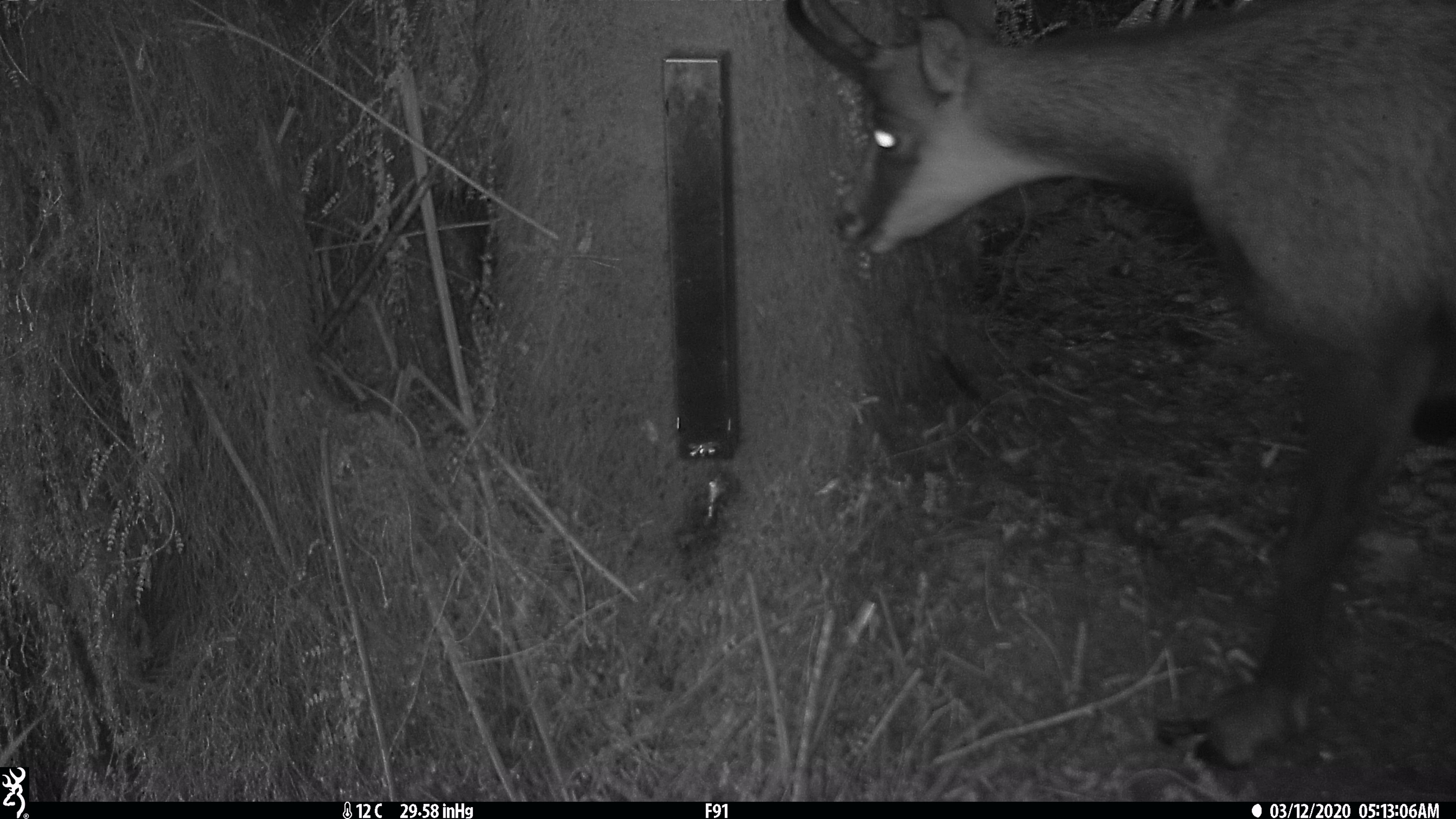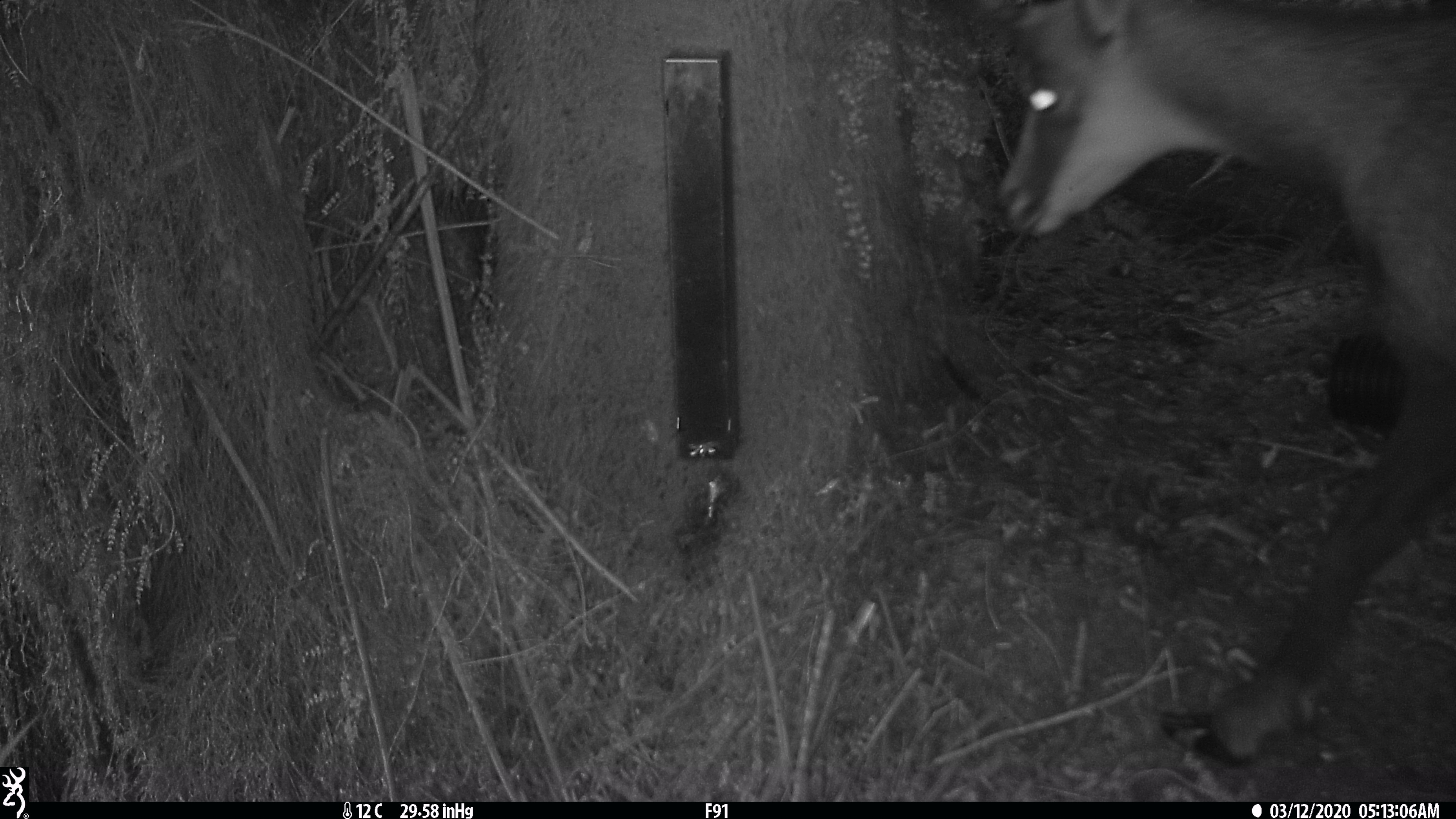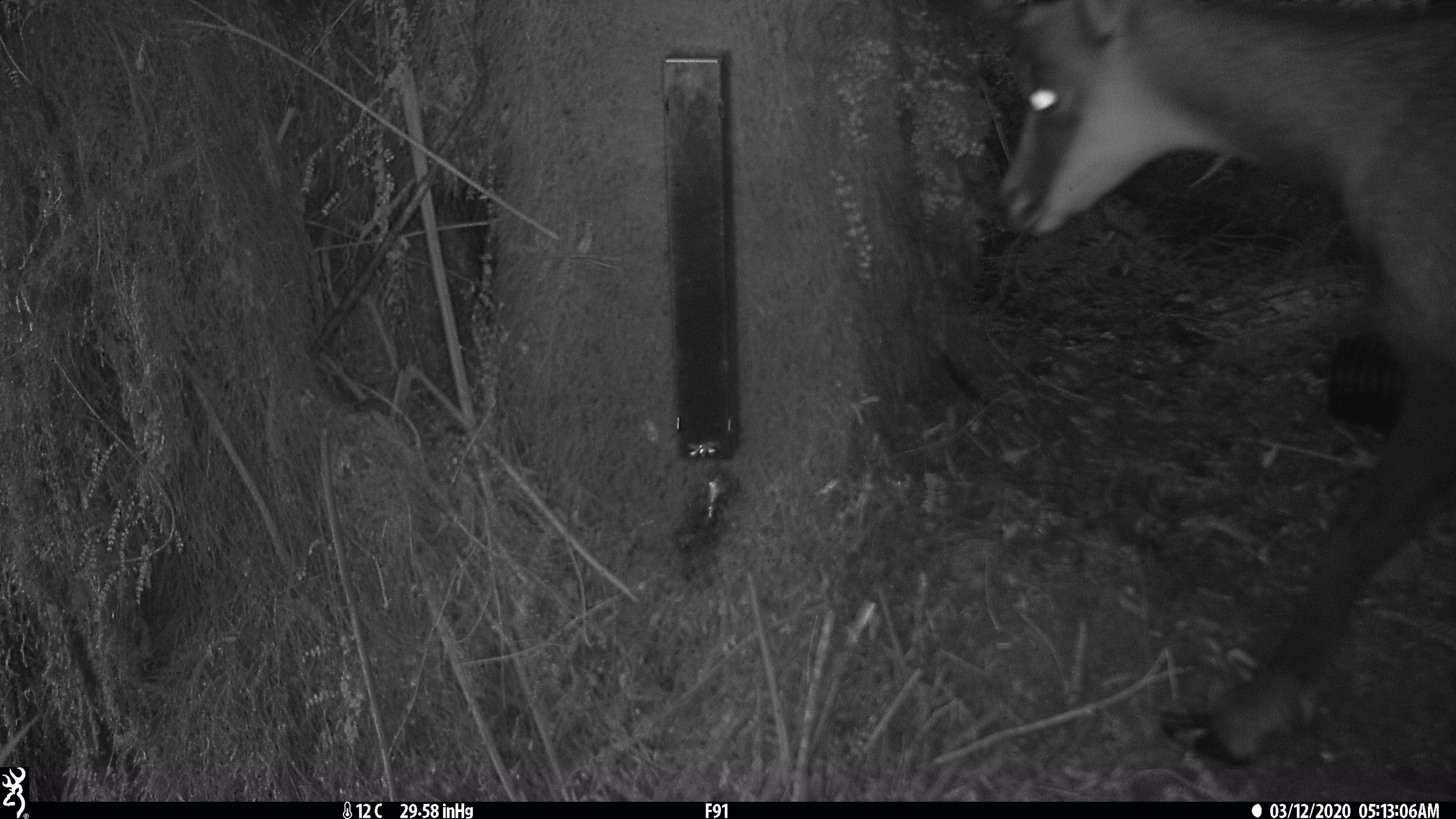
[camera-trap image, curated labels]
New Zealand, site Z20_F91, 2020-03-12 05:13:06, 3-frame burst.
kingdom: Animalia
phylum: Chordata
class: Mammalia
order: Artiodactyla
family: Bovidae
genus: Rupicapra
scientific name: Rupicapra rupicapra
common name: alpine chamois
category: chamois